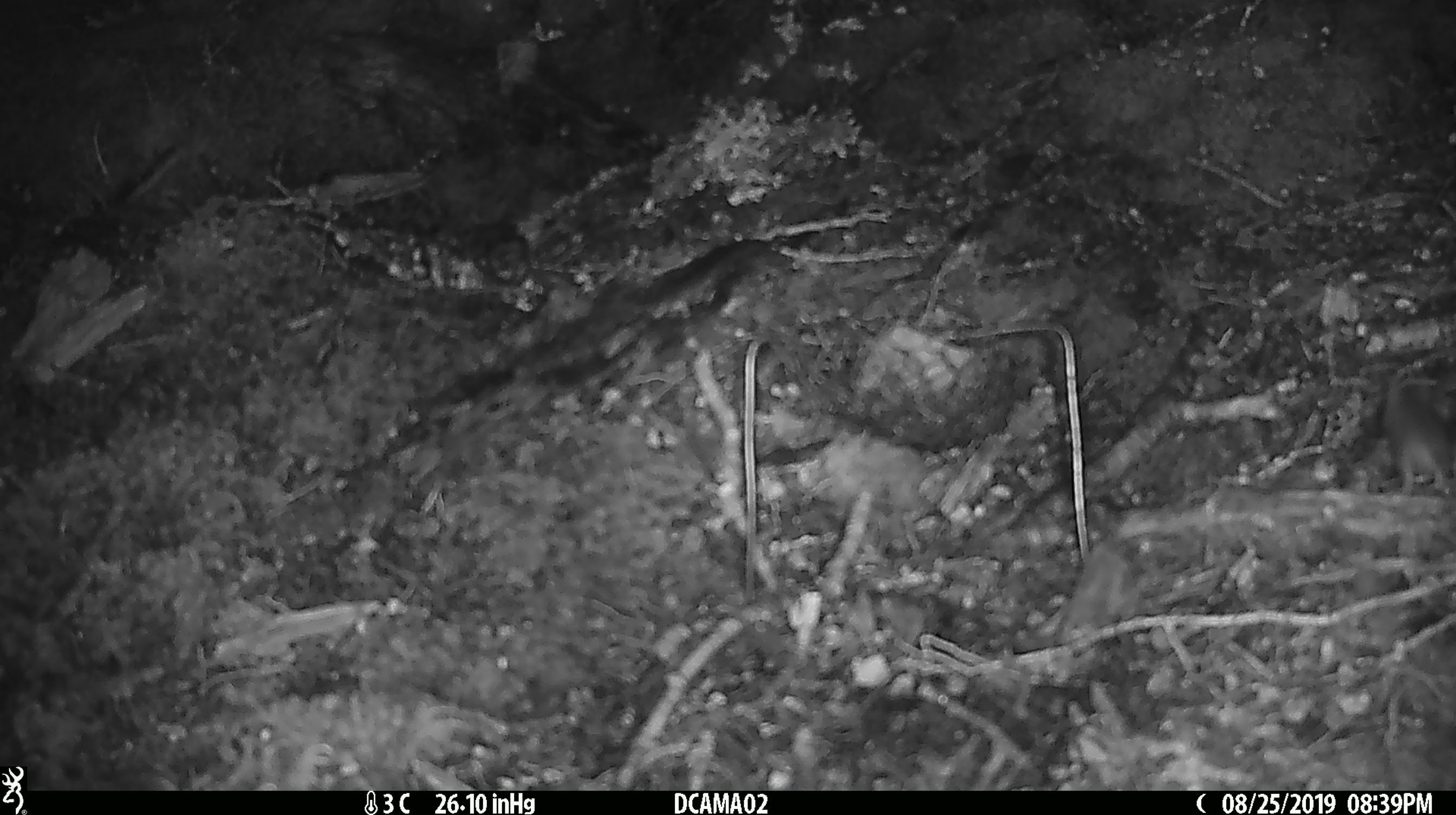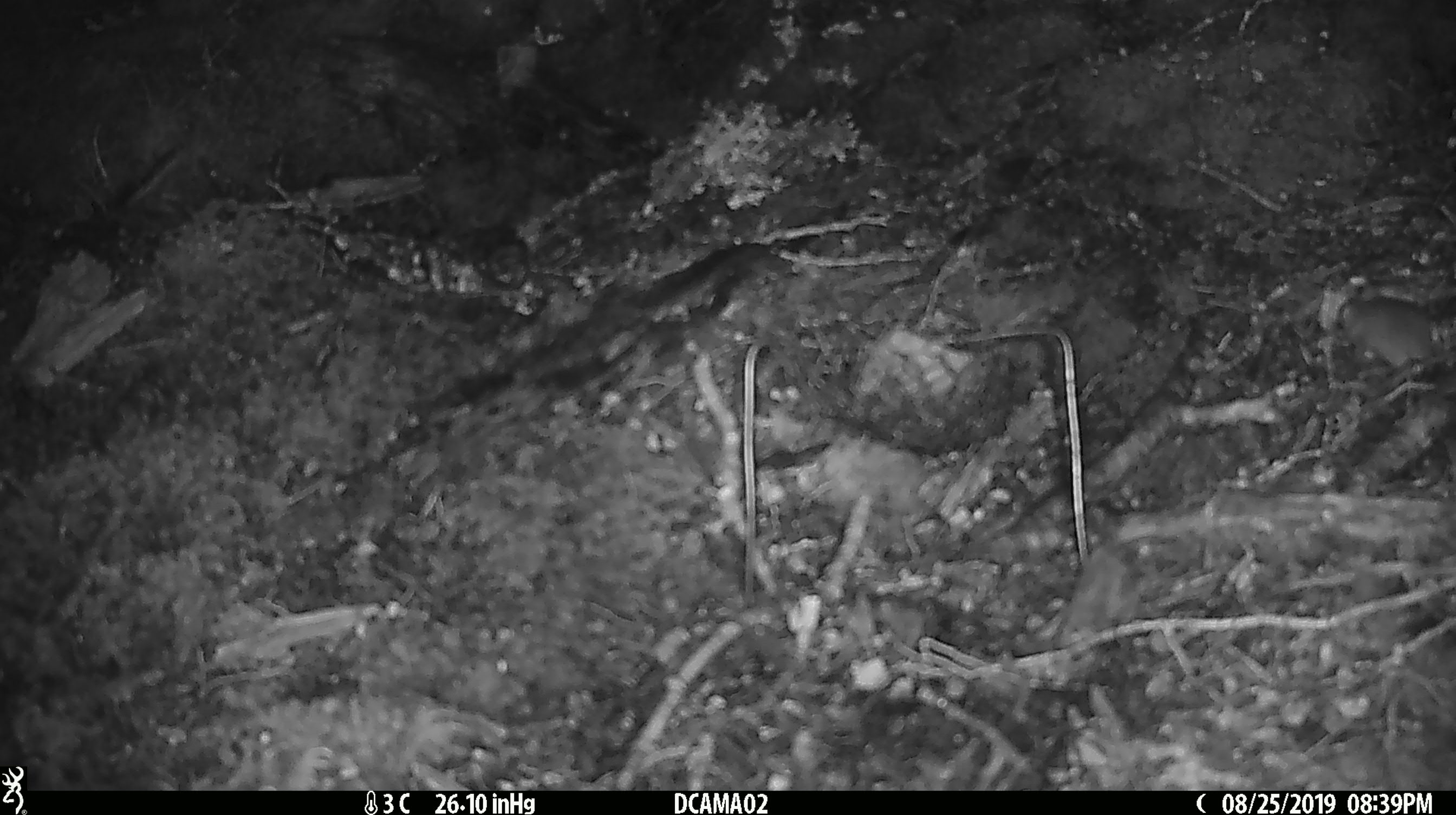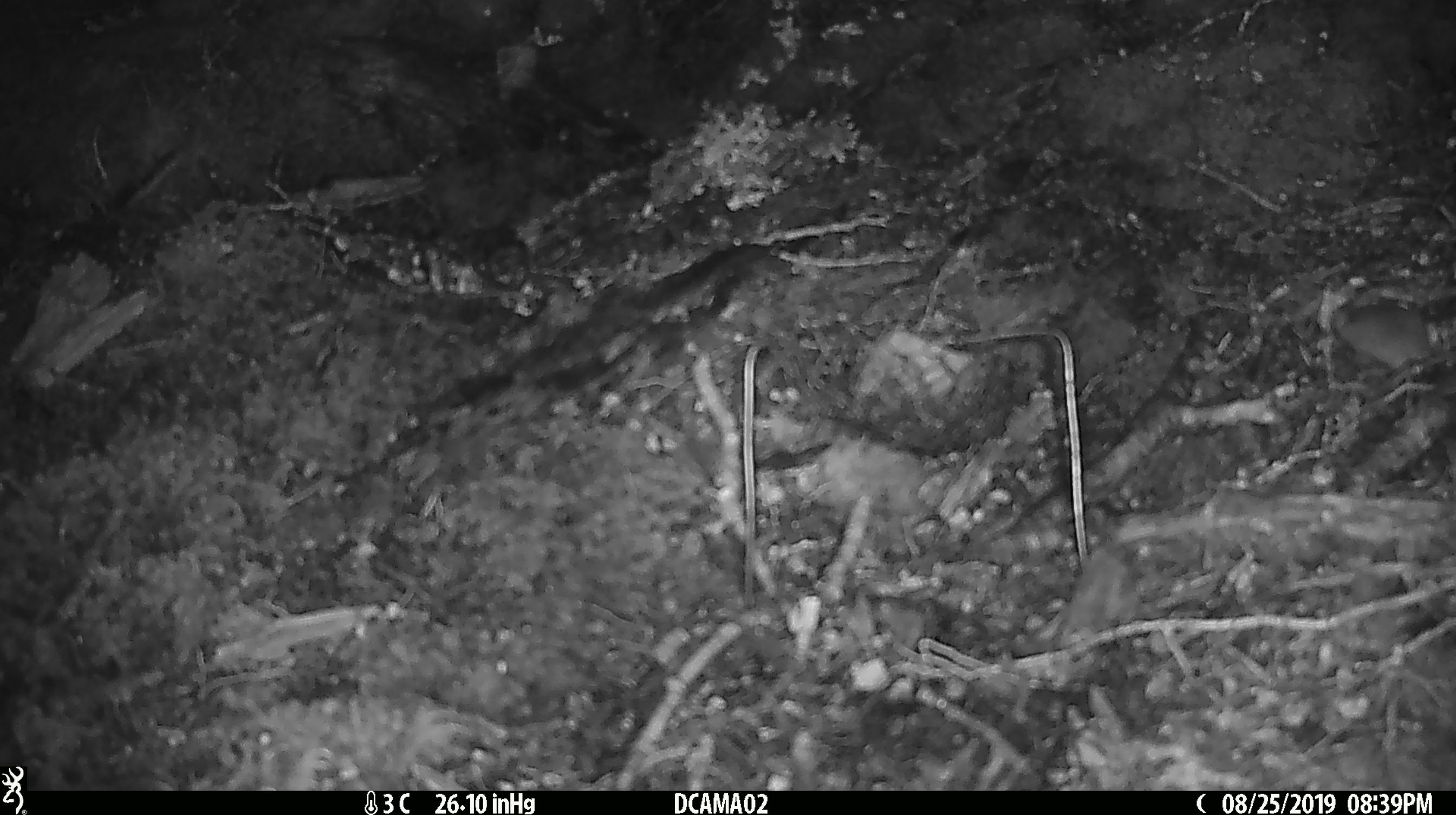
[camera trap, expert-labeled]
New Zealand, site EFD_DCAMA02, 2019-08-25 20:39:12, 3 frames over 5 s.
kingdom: Animalia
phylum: Chordata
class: Mammalia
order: Rodentia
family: Muridae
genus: Mus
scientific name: Mus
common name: mouse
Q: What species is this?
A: Mouse (Mus).